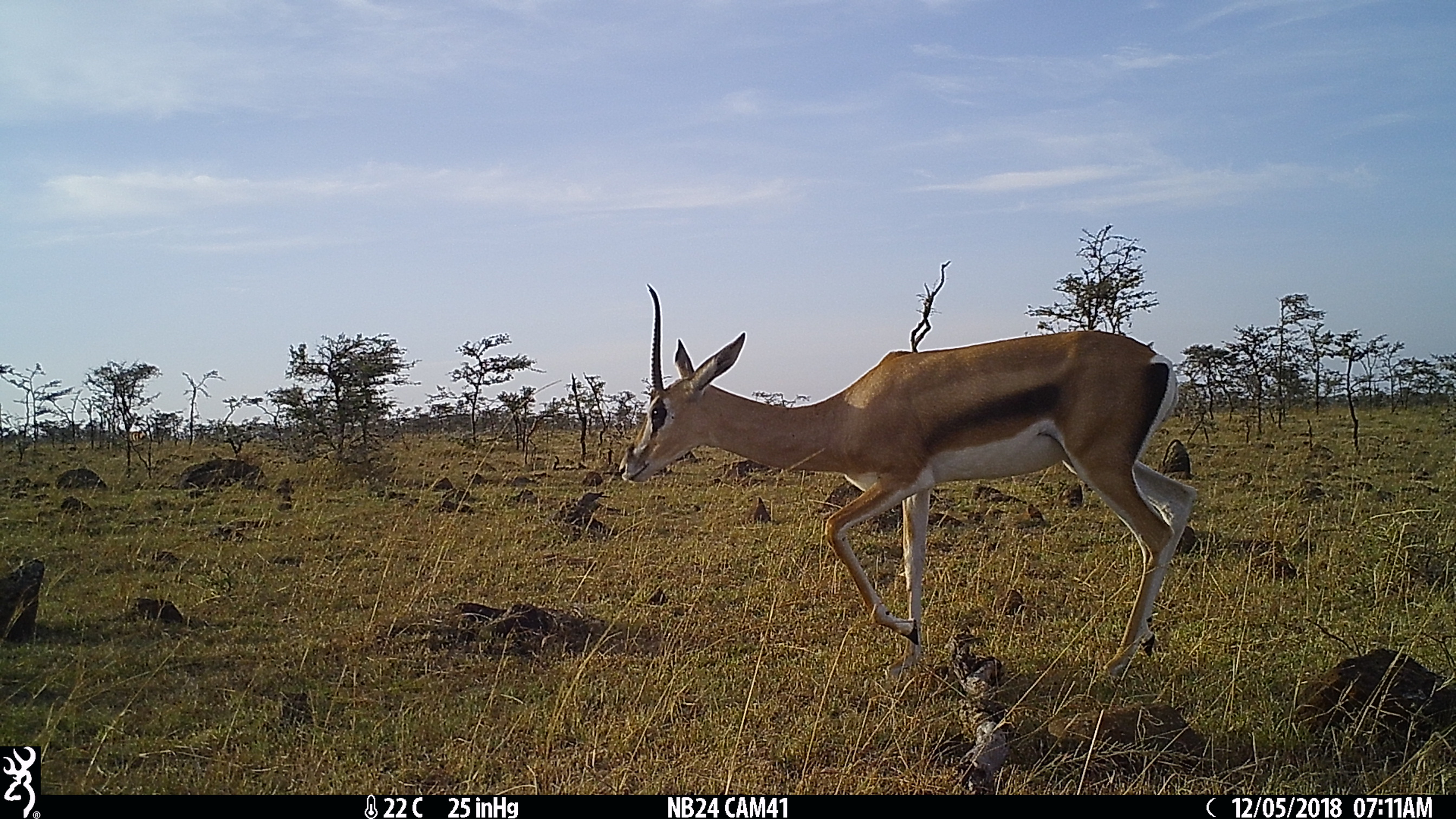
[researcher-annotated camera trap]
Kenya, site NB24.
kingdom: Animalia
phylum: Chordata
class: Mammalia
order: Artiodactyla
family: Bovidae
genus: Nanger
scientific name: Nanger granti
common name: grant's gazelle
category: gazelle grants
Gazelle grants (grant's gazelle) (Nanger granti).